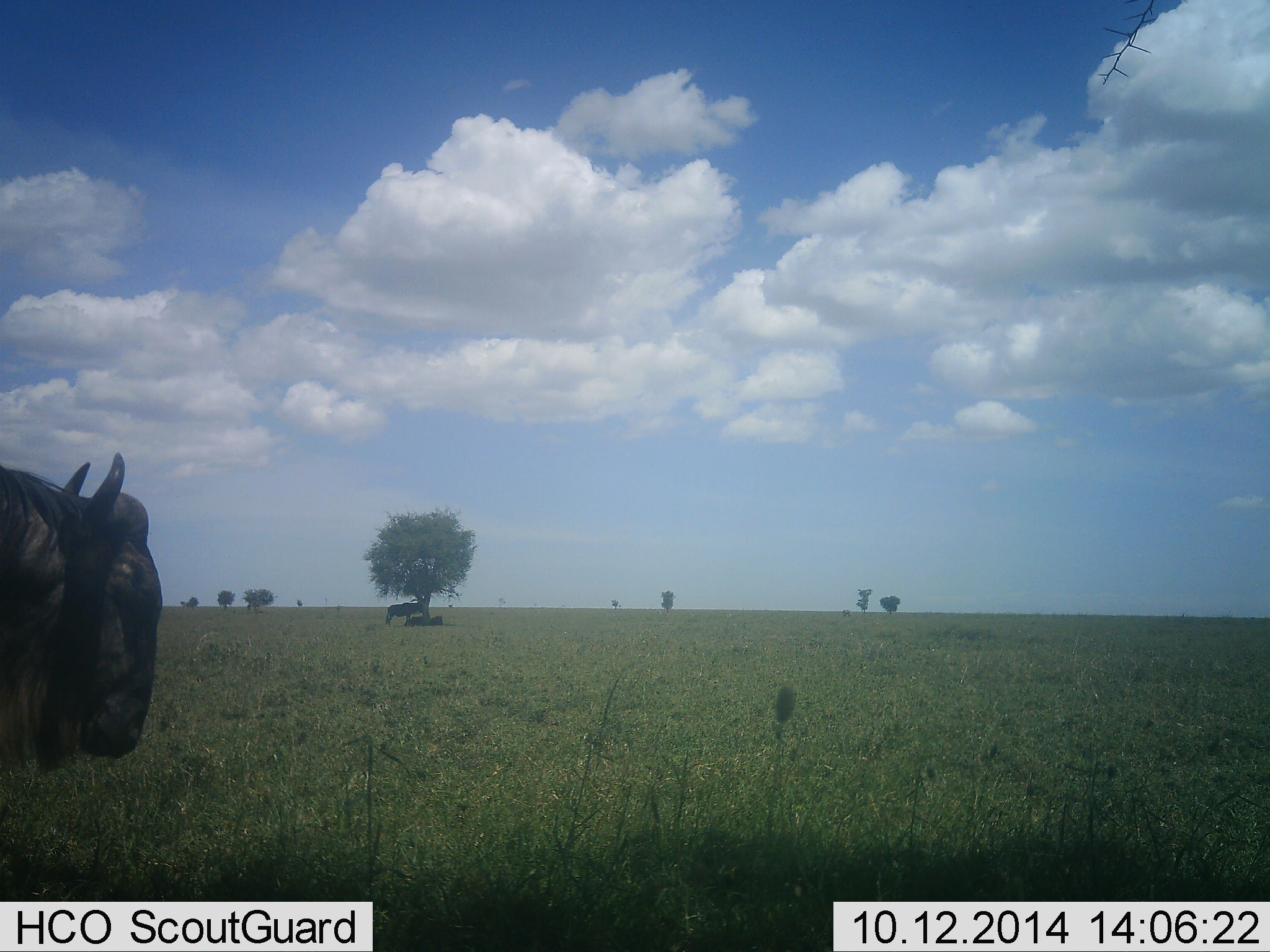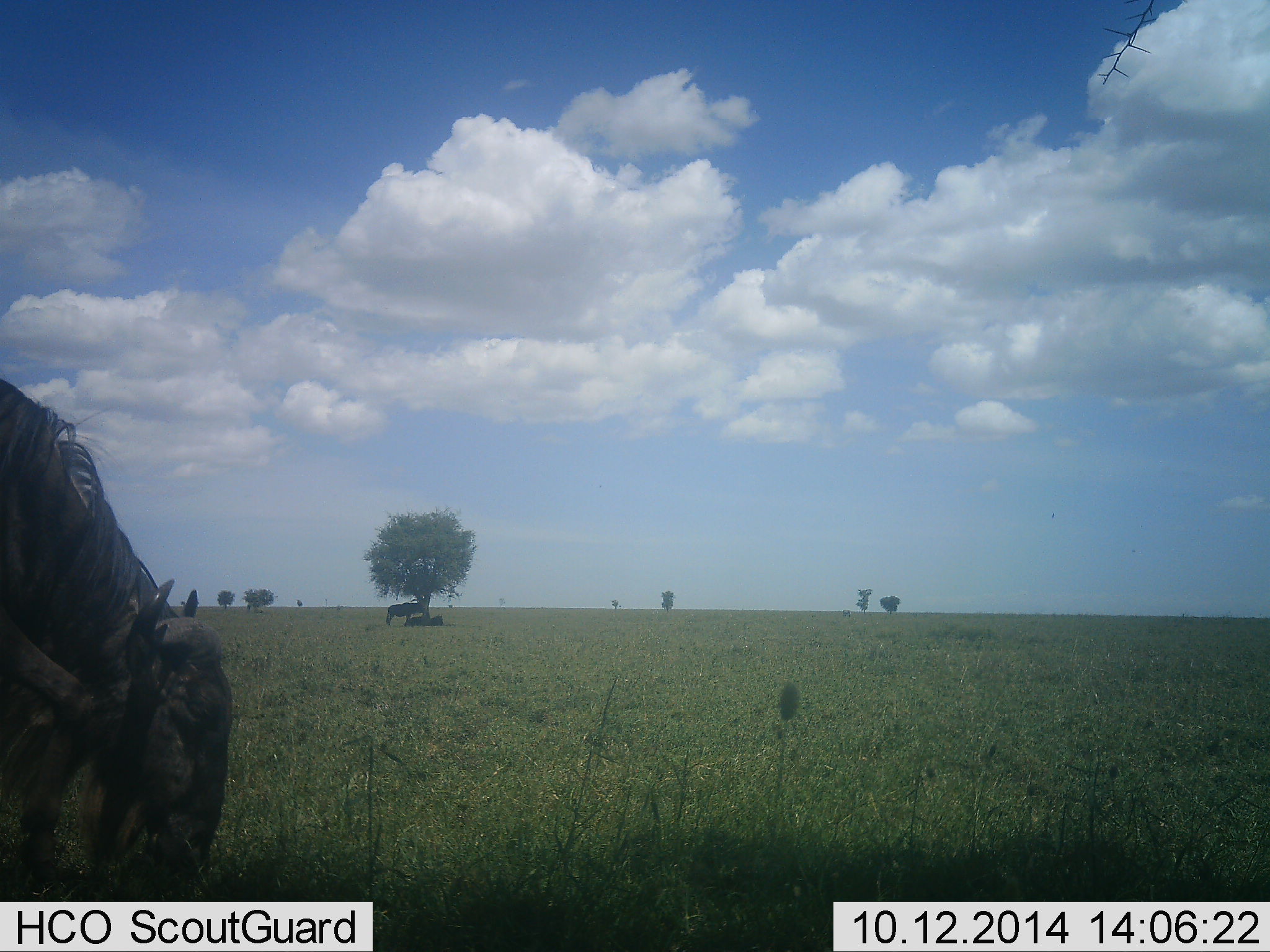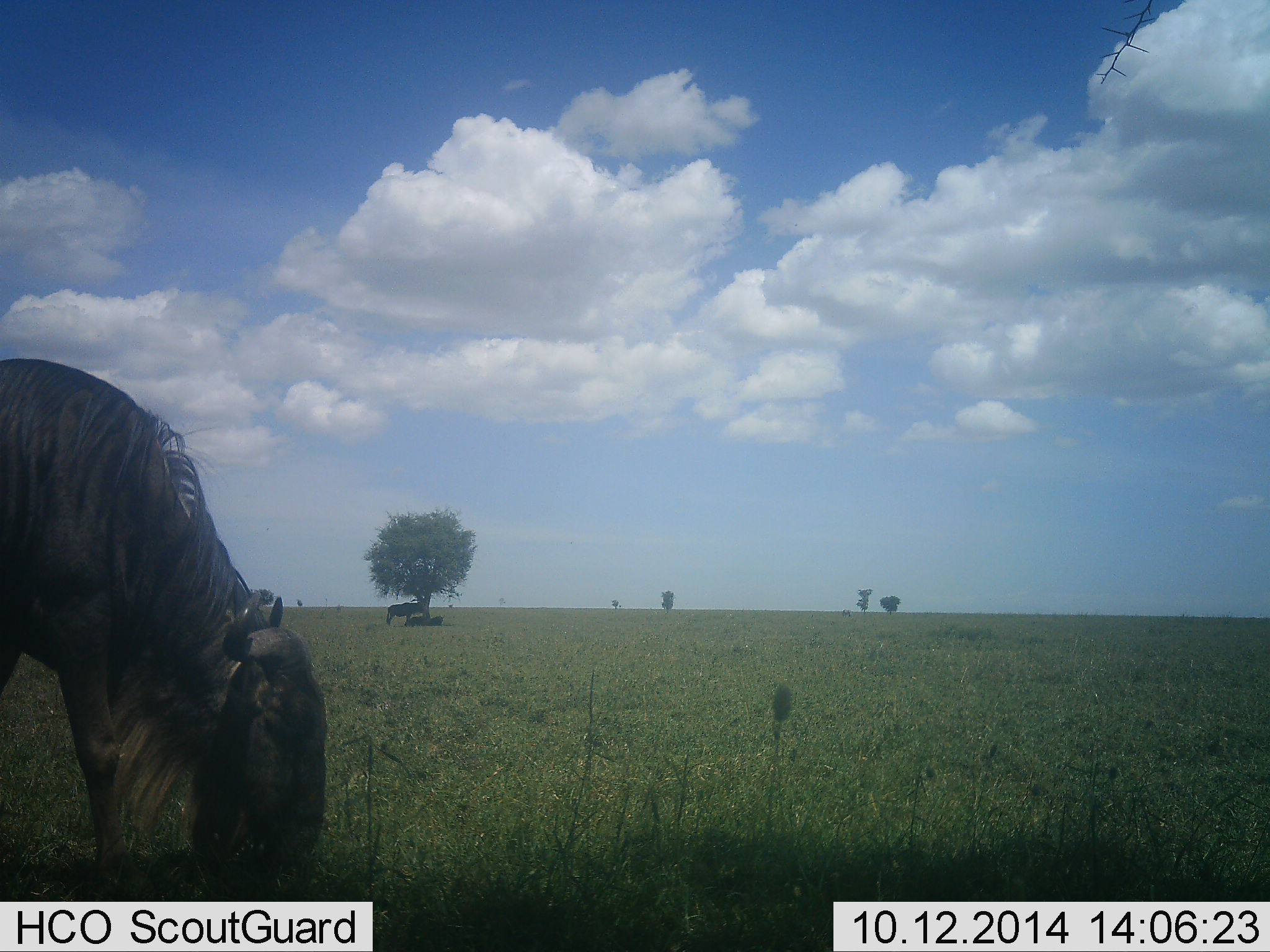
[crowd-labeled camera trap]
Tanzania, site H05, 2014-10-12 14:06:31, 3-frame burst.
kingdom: Animalia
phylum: Chordata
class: Mammalia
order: Artiodactyla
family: Bovidae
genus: Connochaetes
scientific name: Connochaetes taurinus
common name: blue wildebeest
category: wildebeest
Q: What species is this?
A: Wildebeest (blue wildebeest) (Connochaetes taurinus).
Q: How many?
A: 3.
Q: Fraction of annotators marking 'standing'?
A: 50%.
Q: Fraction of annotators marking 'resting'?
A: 50%.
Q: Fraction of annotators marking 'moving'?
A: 10%.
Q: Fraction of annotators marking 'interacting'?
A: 0%.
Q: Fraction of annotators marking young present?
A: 0%.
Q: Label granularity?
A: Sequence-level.